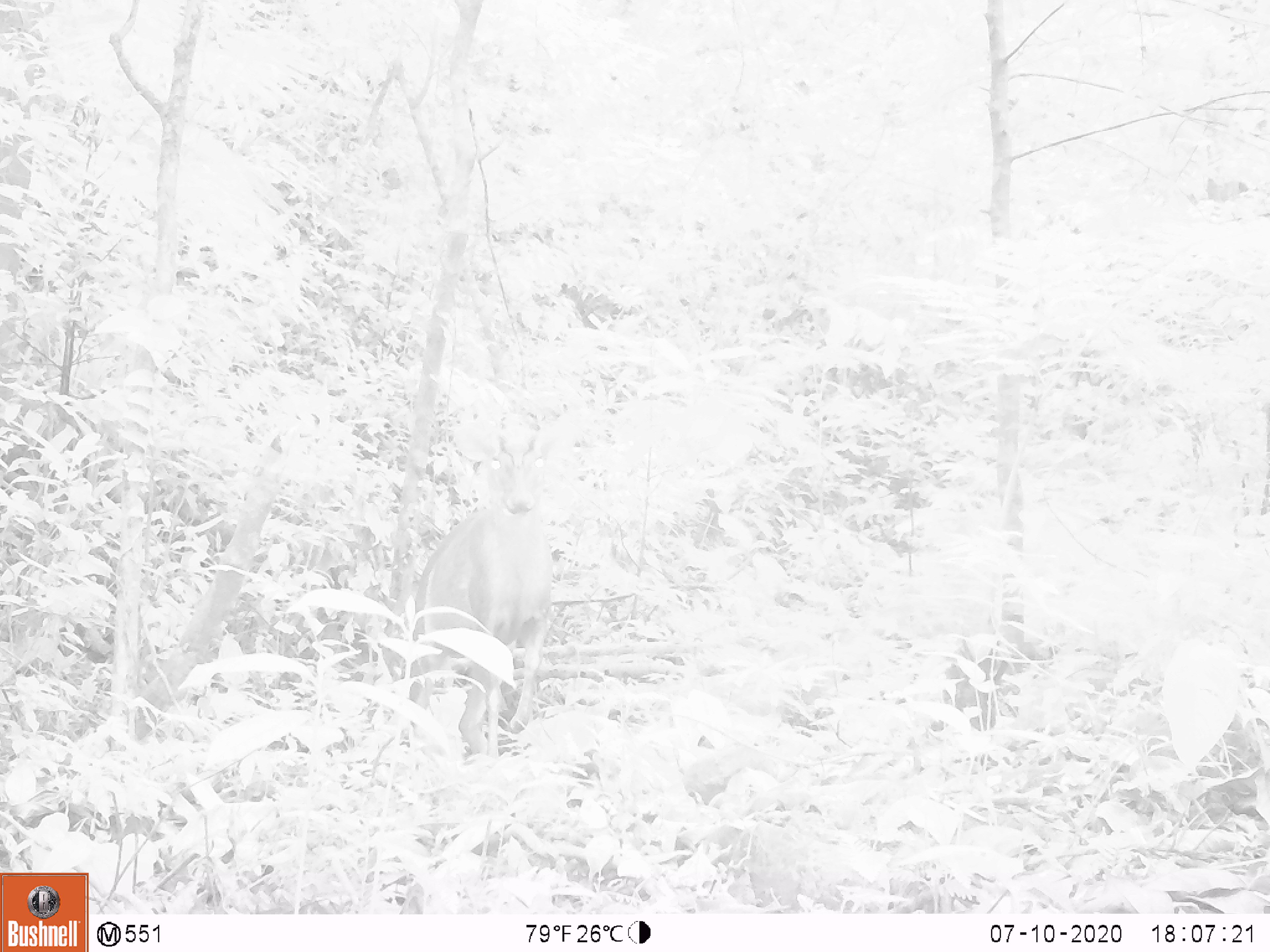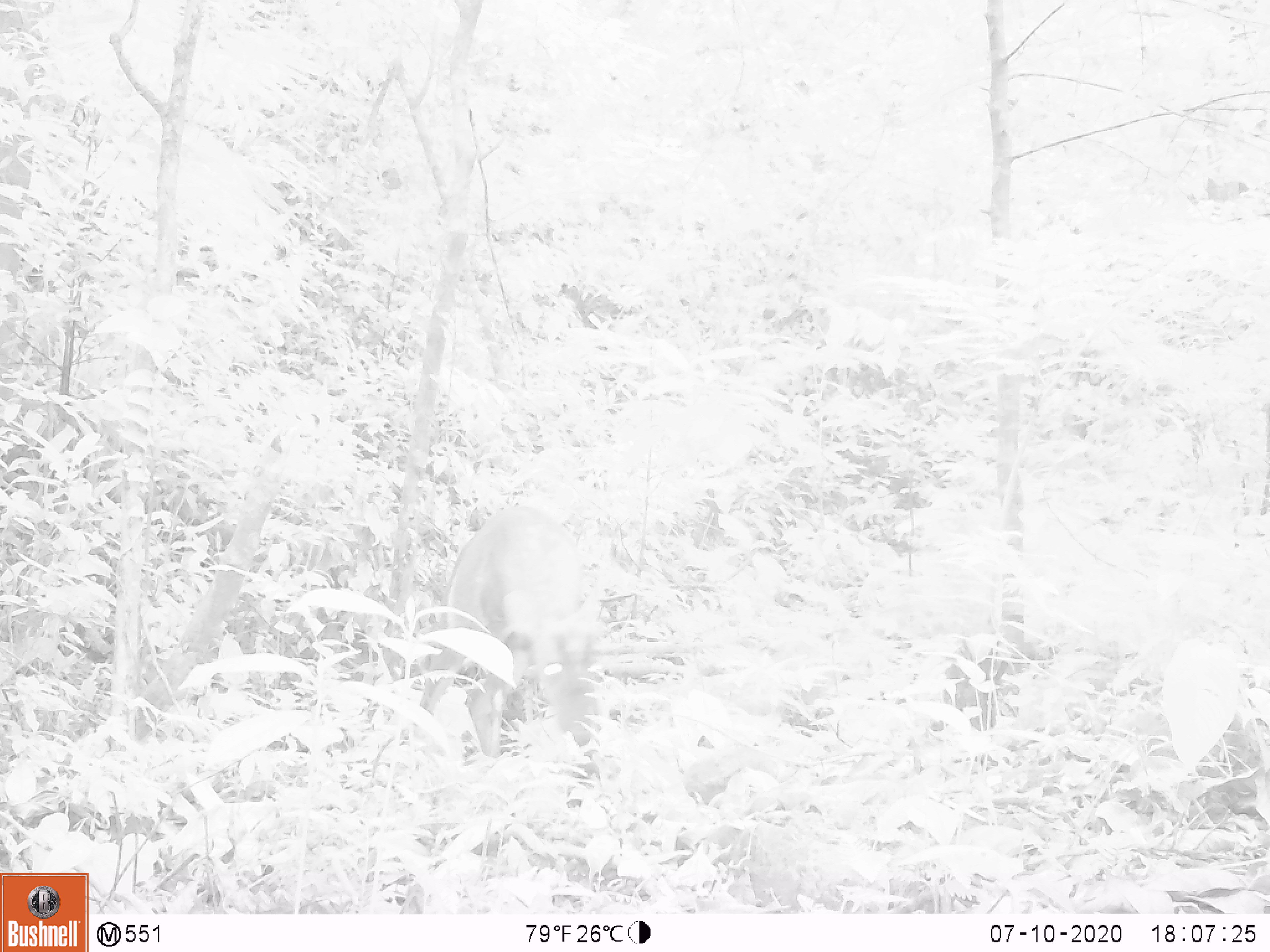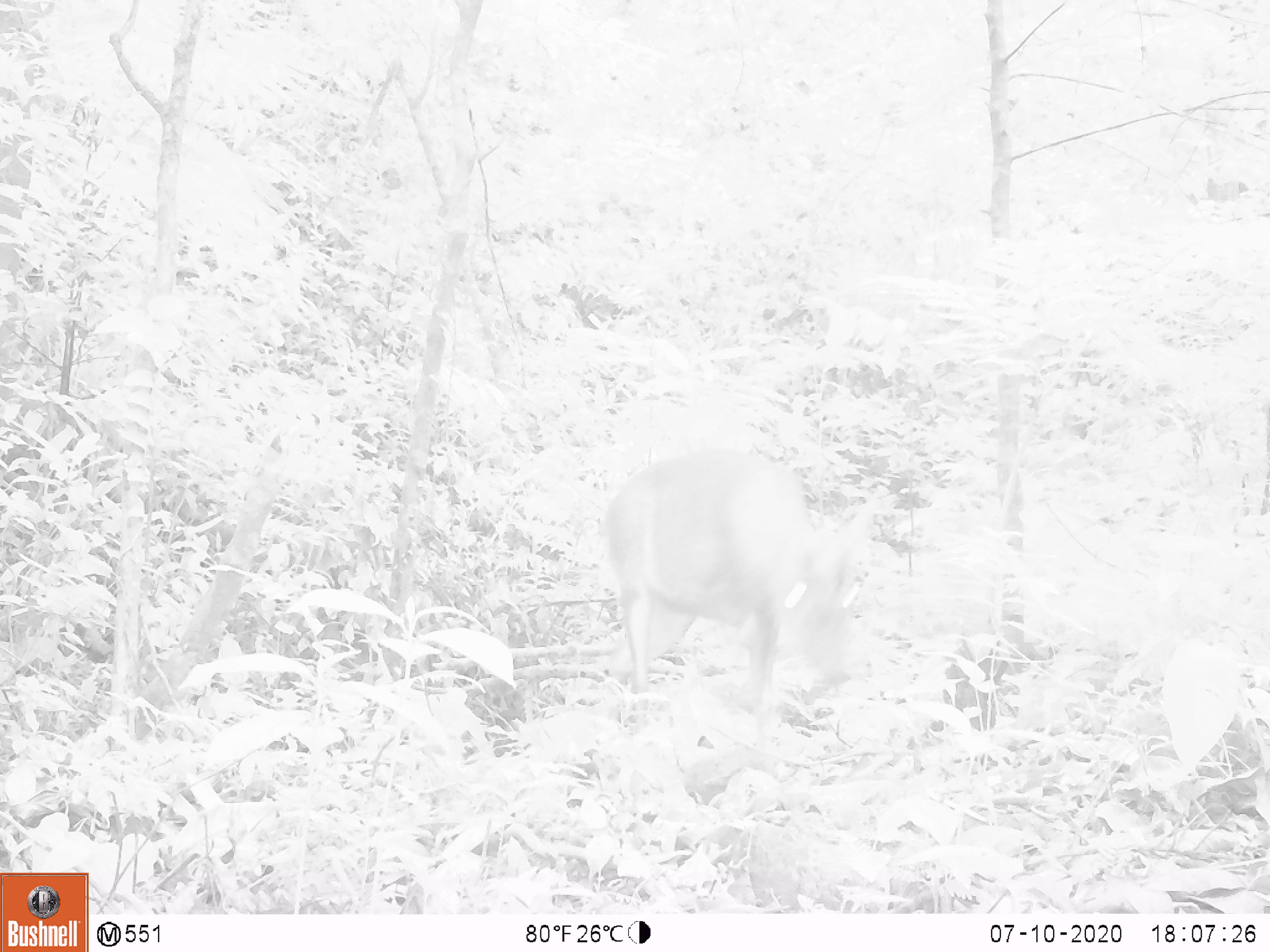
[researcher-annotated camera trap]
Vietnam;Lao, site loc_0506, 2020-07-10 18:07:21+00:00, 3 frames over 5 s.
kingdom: Animalia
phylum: Chordata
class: Mammalia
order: Artiodactyla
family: Cervidae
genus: Muntiacus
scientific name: Muntiacus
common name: muntjacs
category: unidentified muntjac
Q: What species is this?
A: Unidentified muntjac (muntjacs) (Muntiacus).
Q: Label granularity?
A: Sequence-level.